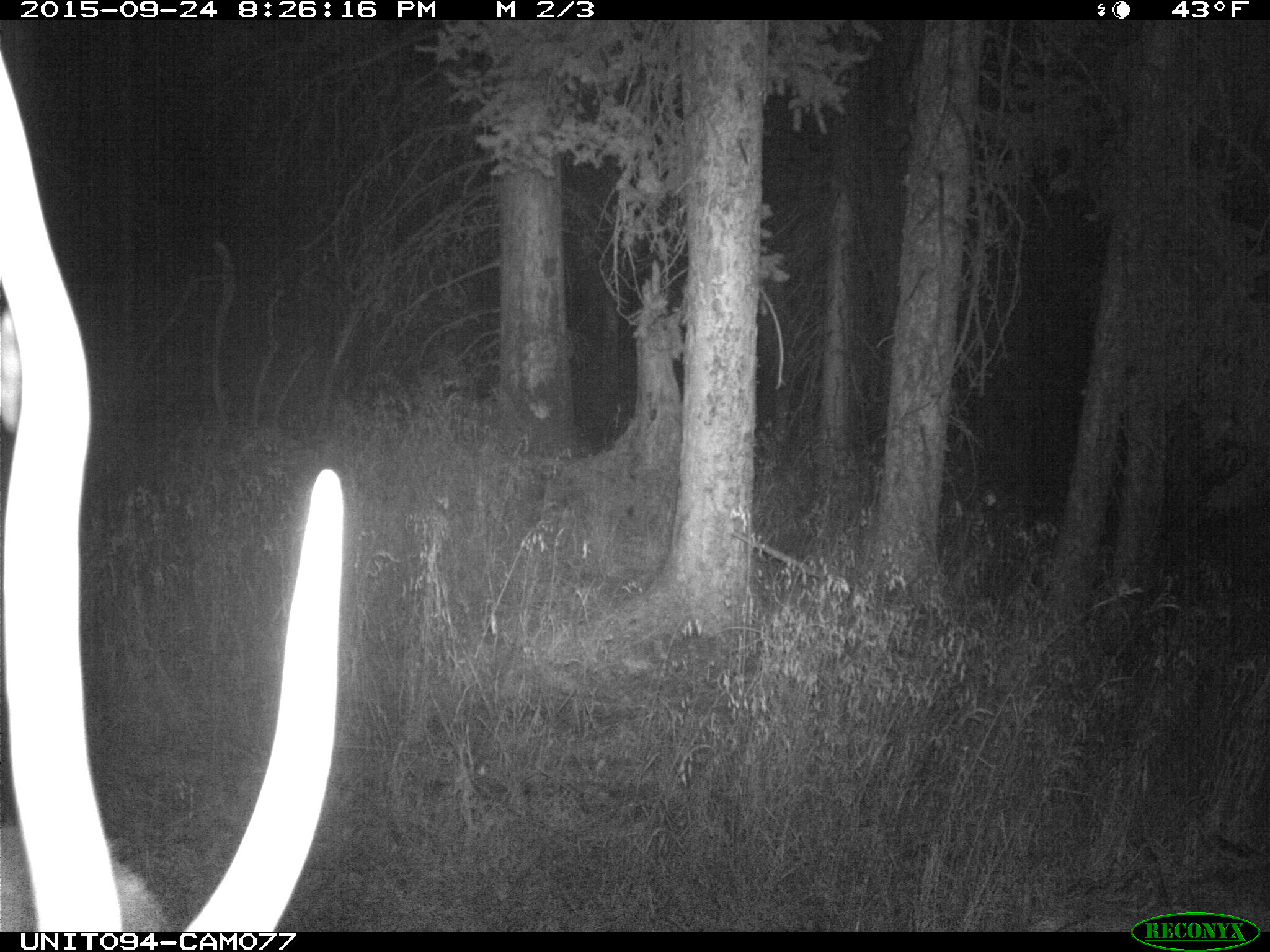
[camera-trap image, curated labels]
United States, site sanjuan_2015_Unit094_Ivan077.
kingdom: Animalia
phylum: Chordata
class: Mammalia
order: Artiodactyla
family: Cervidae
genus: Cervus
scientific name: Cervus elaphus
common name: red deer